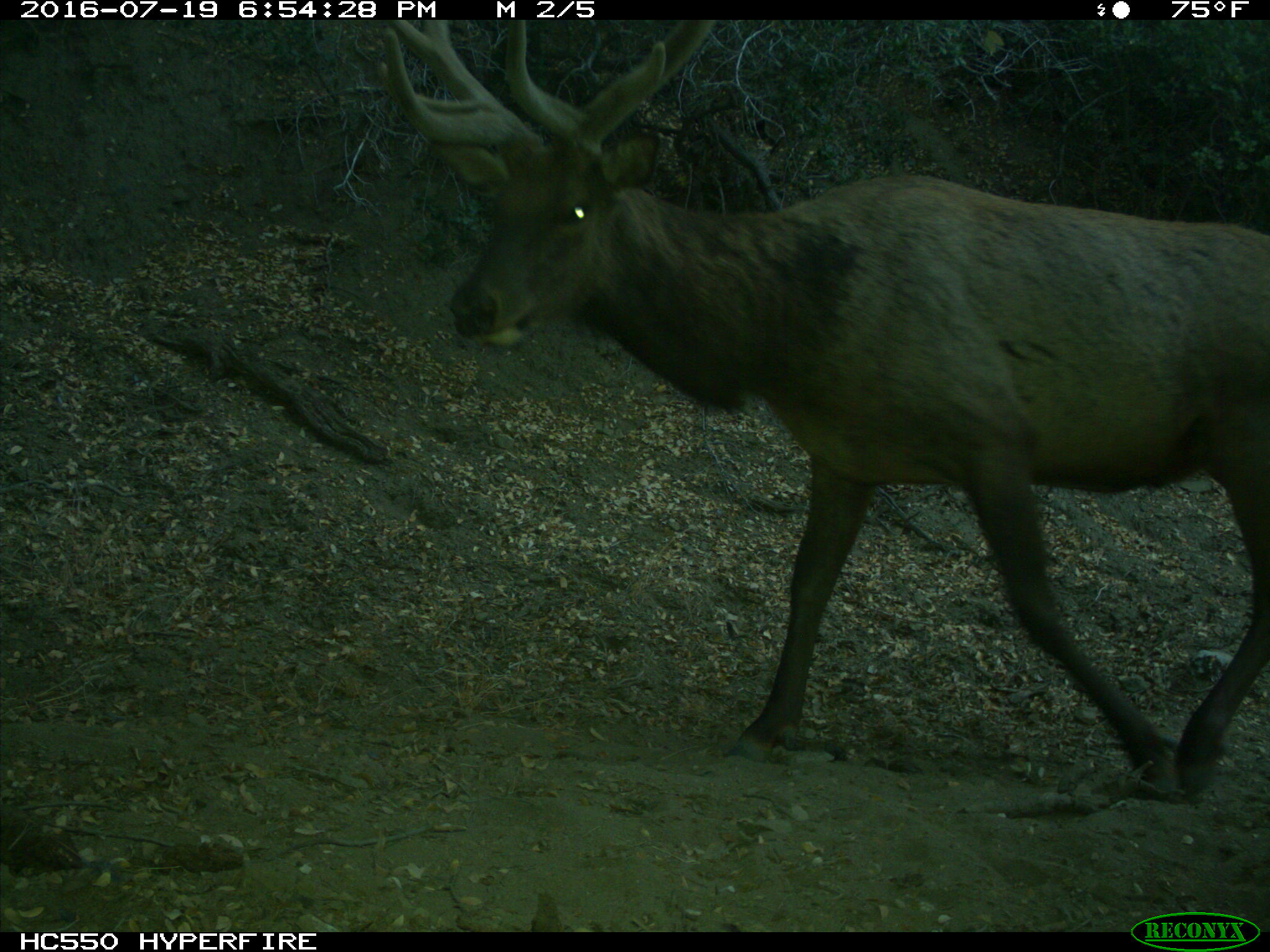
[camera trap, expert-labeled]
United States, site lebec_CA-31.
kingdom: Animalia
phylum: Chordata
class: Mammalia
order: Artiodactyla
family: Cervidae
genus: Cervus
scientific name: Cervus canadensis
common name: elk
Cervus canadensis (elk).